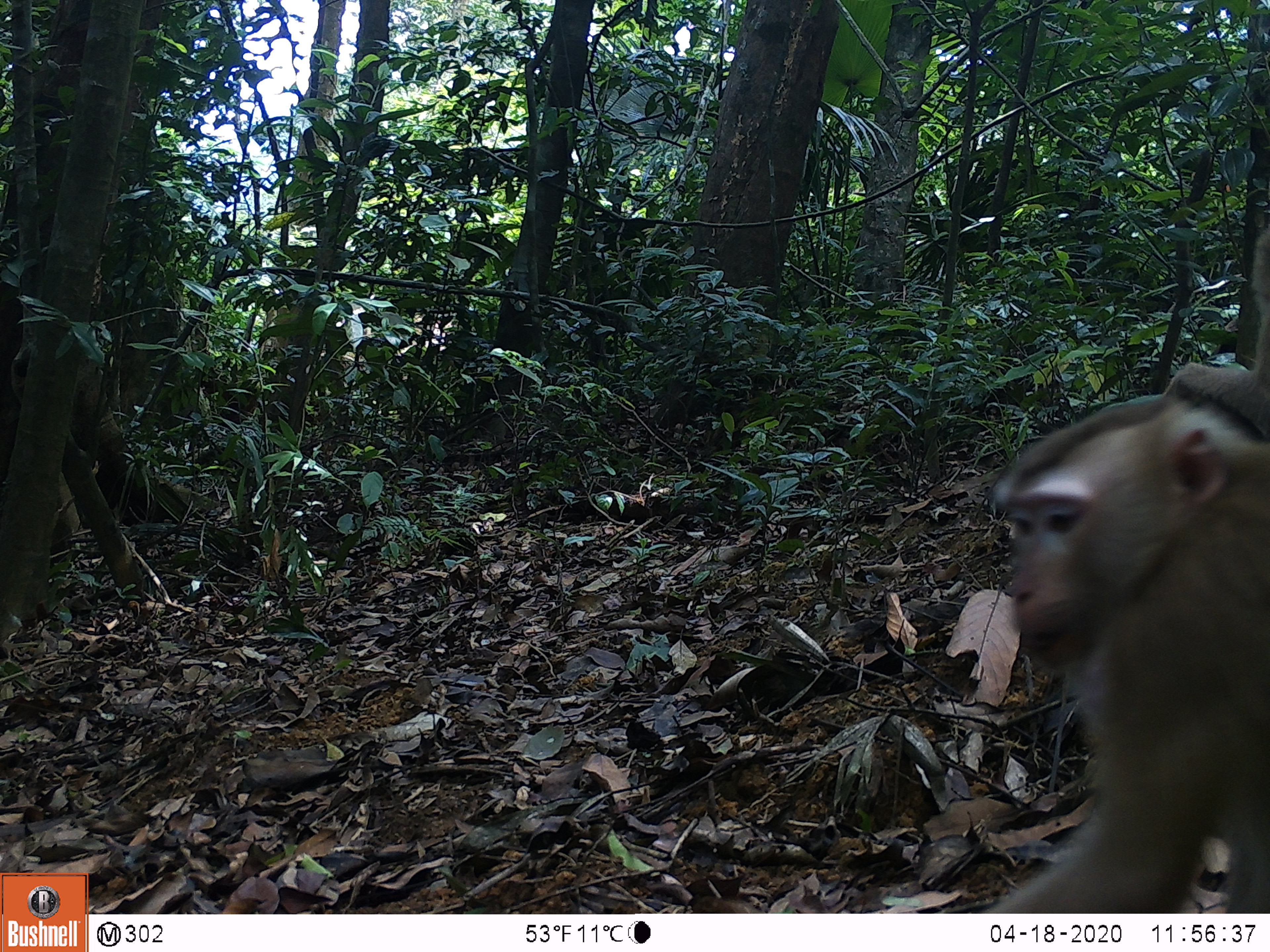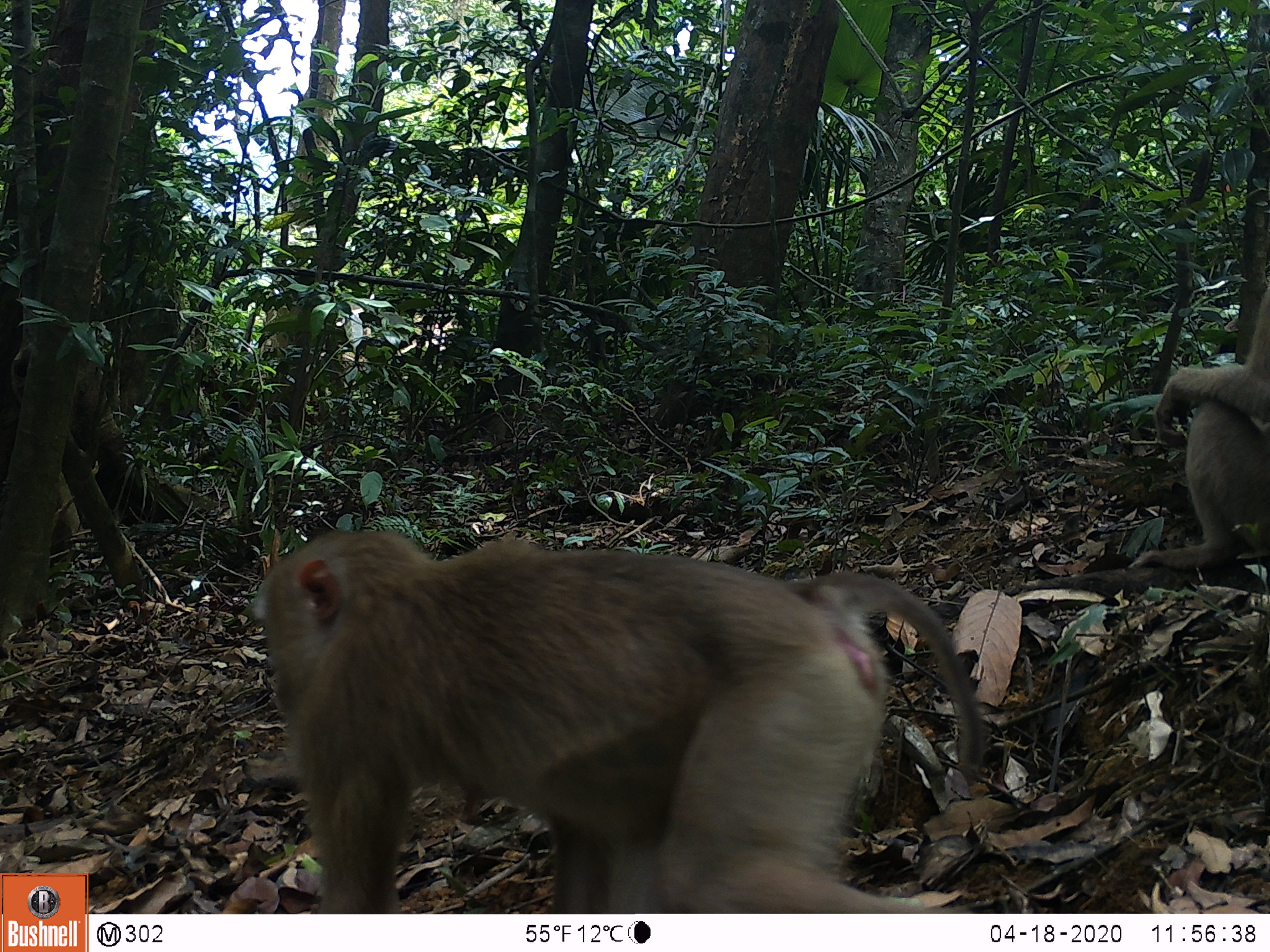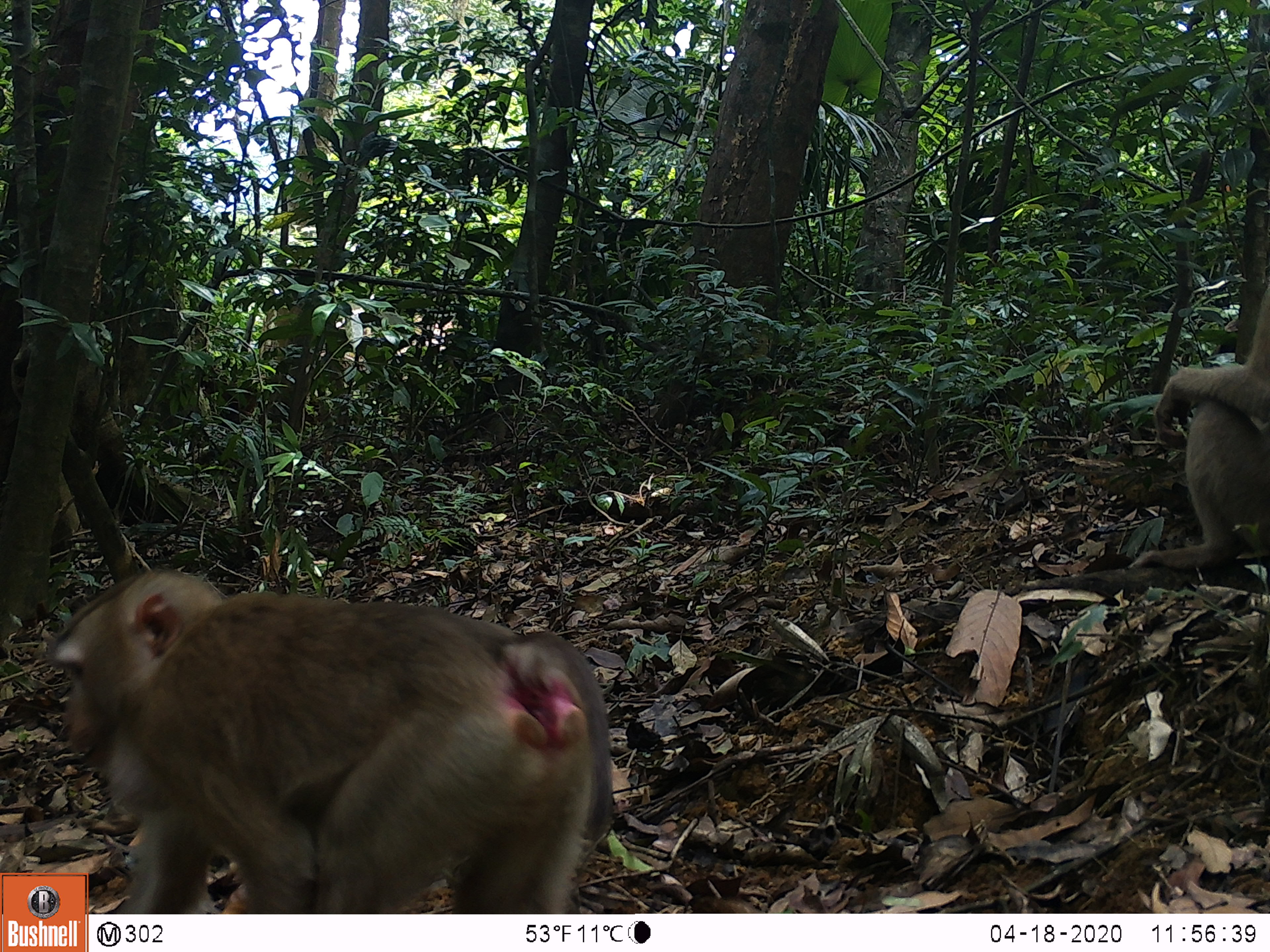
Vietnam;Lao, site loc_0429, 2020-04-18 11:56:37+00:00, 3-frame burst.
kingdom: Animalia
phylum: Chordata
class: Mammalia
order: Primates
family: Cercopithecidae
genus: Macaca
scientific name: Macaca nemestrina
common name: pig-tailed macaque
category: pig tailed macaque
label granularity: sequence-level